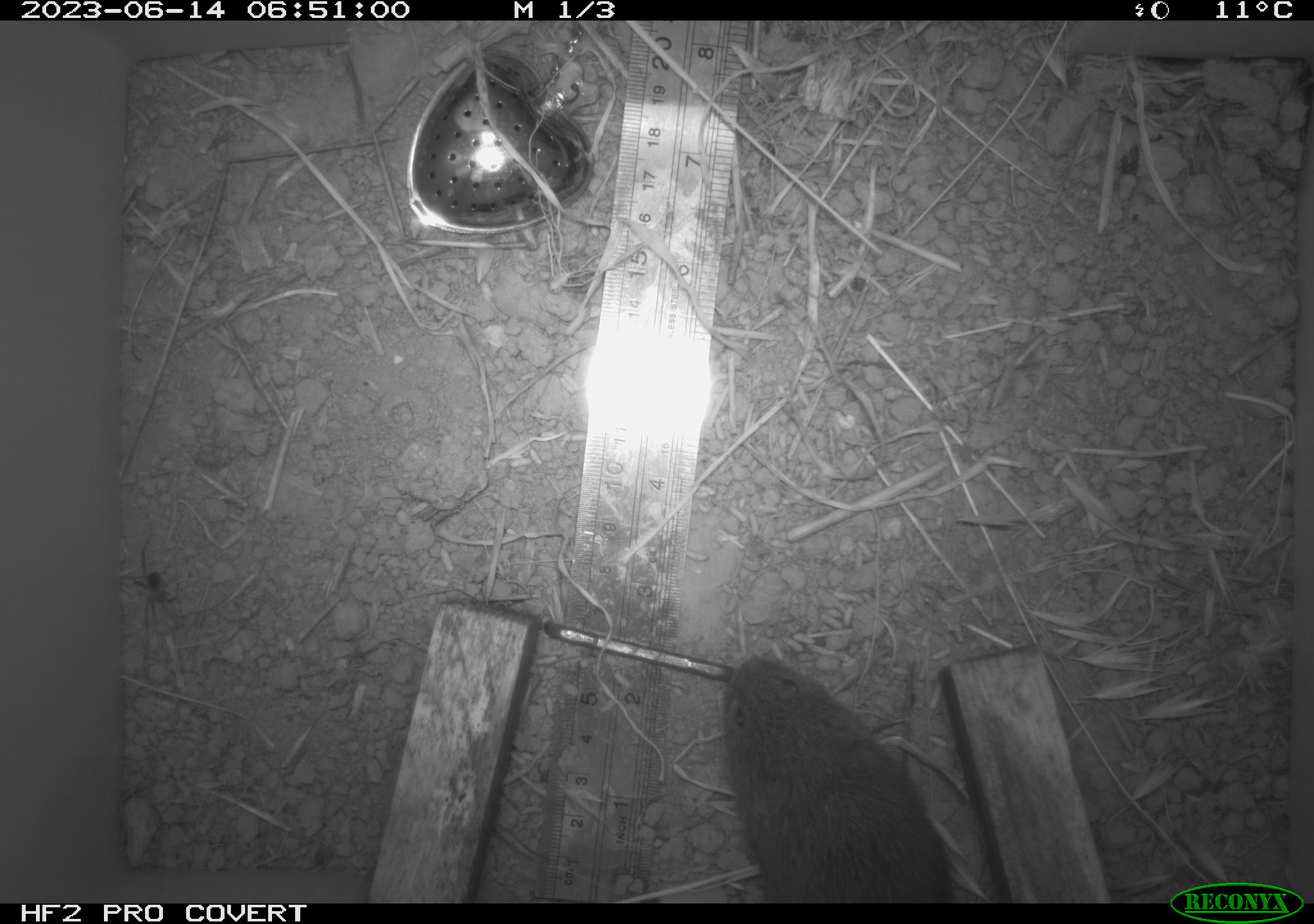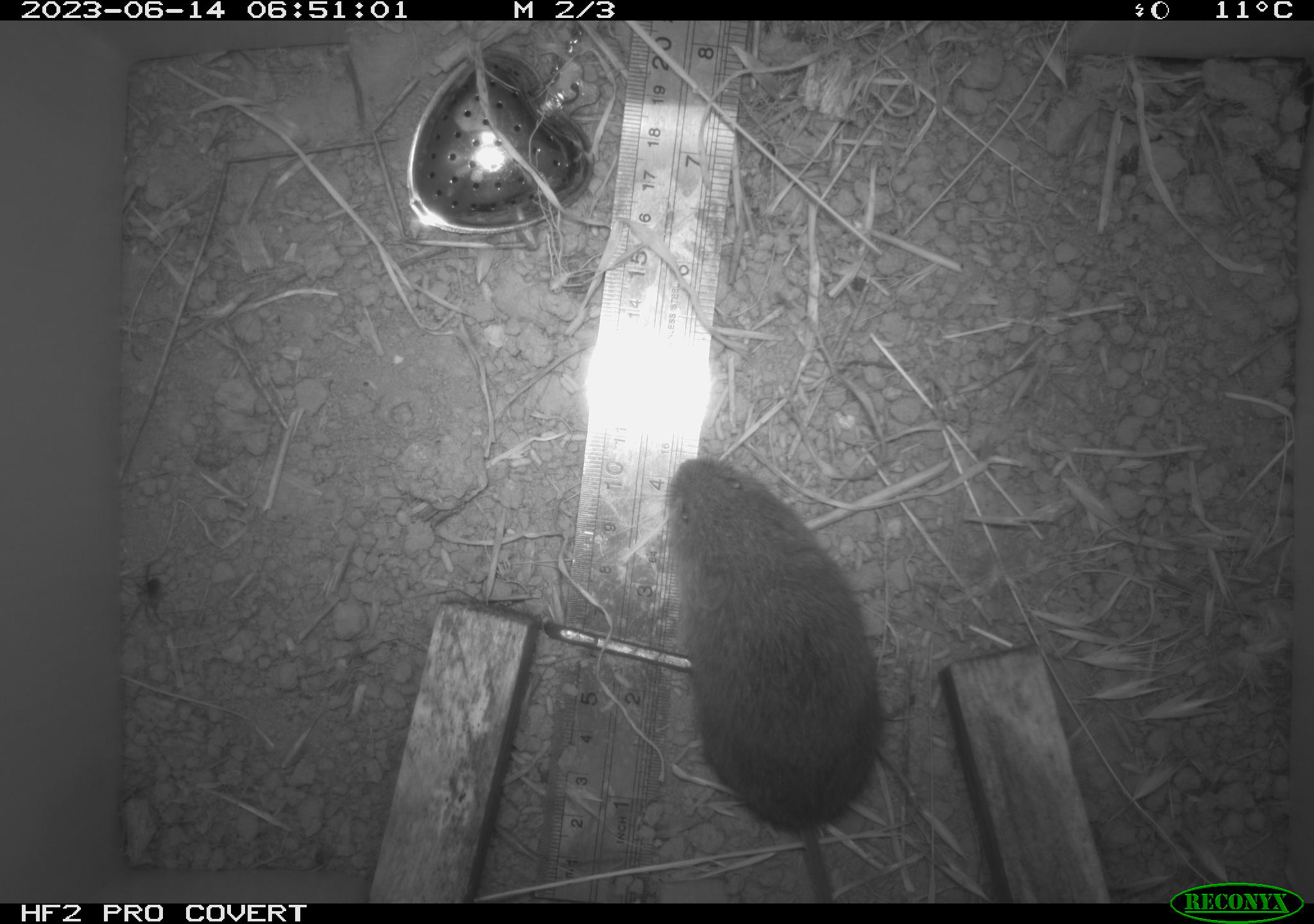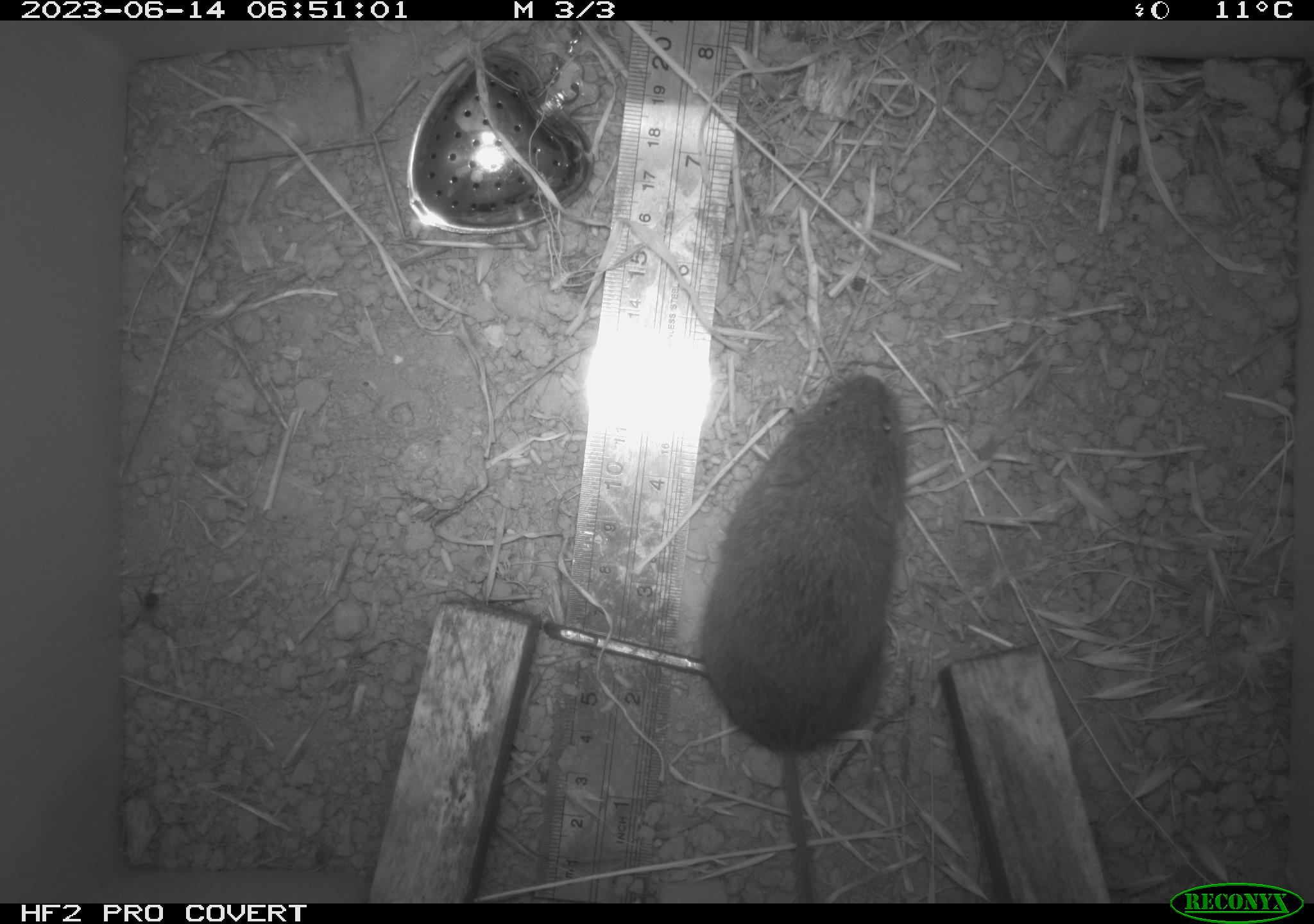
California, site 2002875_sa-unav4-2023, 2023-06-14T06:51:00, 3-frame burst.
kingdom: Animalia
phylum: Chordata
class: Mammalia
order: Rodentia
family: Cricetidae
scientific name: Arvicolinae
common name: voles, lemmings, and muskrats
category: arvicolinae subfamily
Arvicolinae subfamily (voles, lemmings, and muskrats) (Arvicolinae).